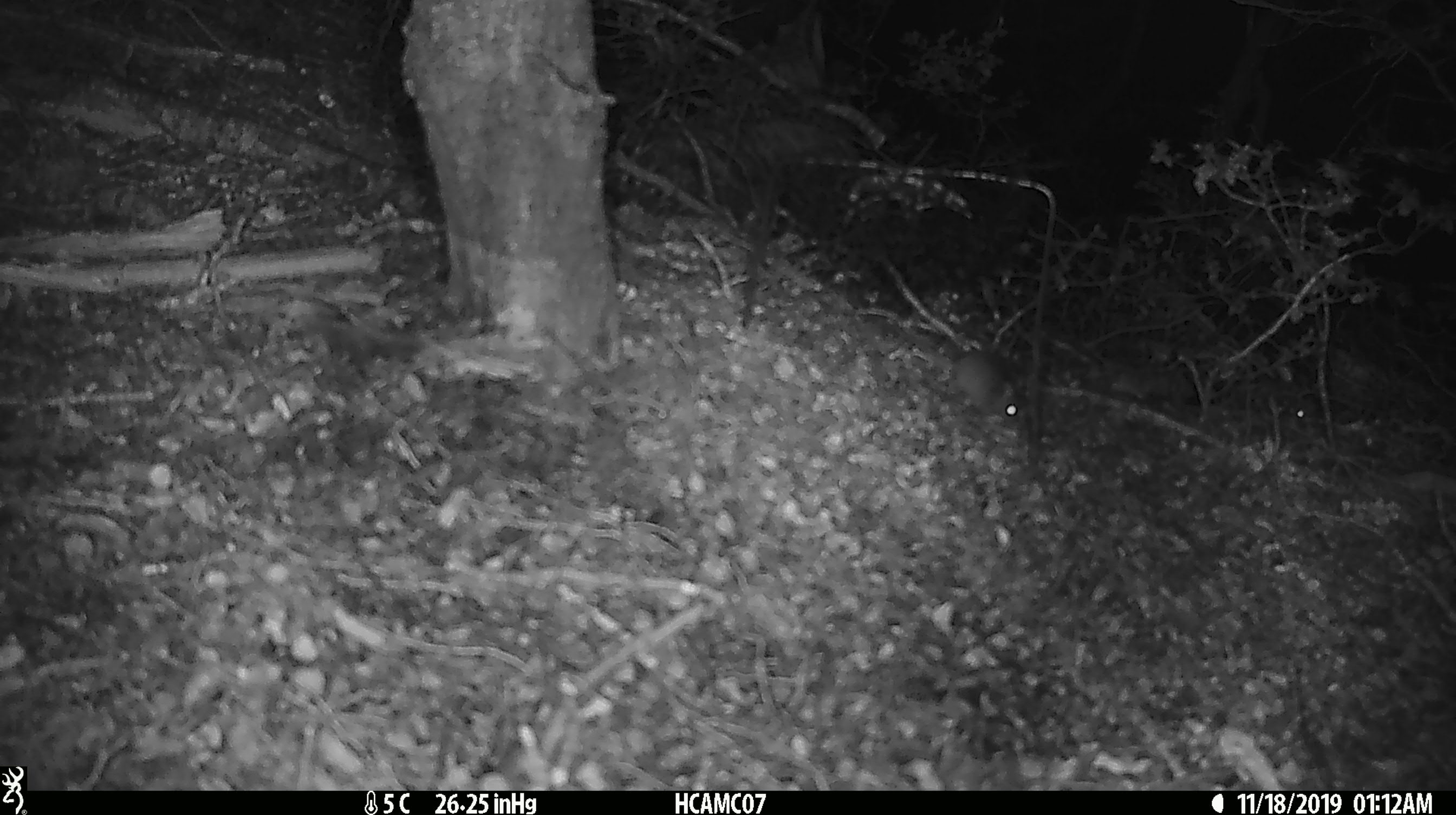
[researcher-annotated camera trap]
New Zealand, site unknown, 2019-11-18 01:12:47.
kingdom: Animalia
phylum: Chordata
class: Mammalia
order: Rodentia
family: Muridae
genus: Mus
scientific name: Mus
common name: mouse